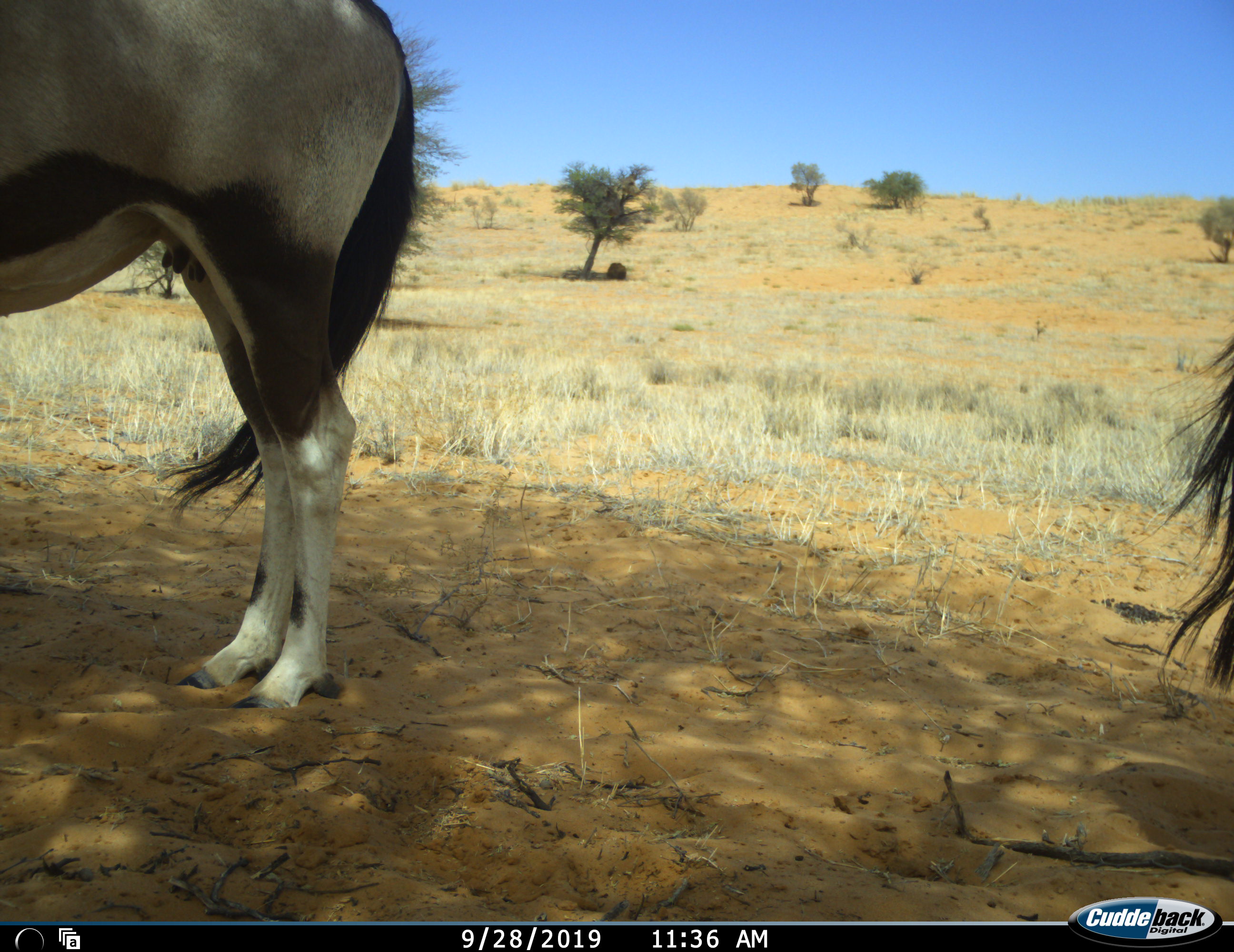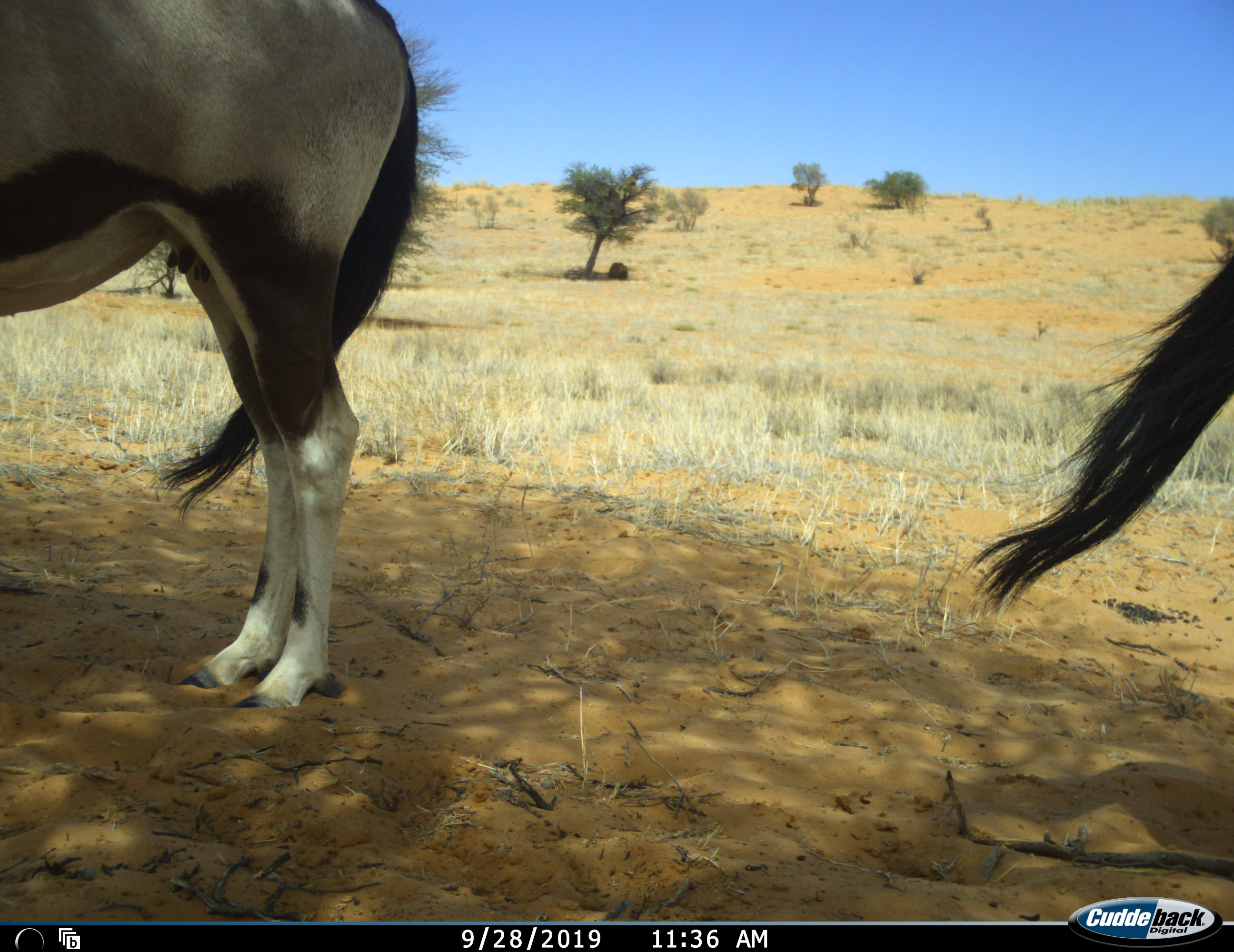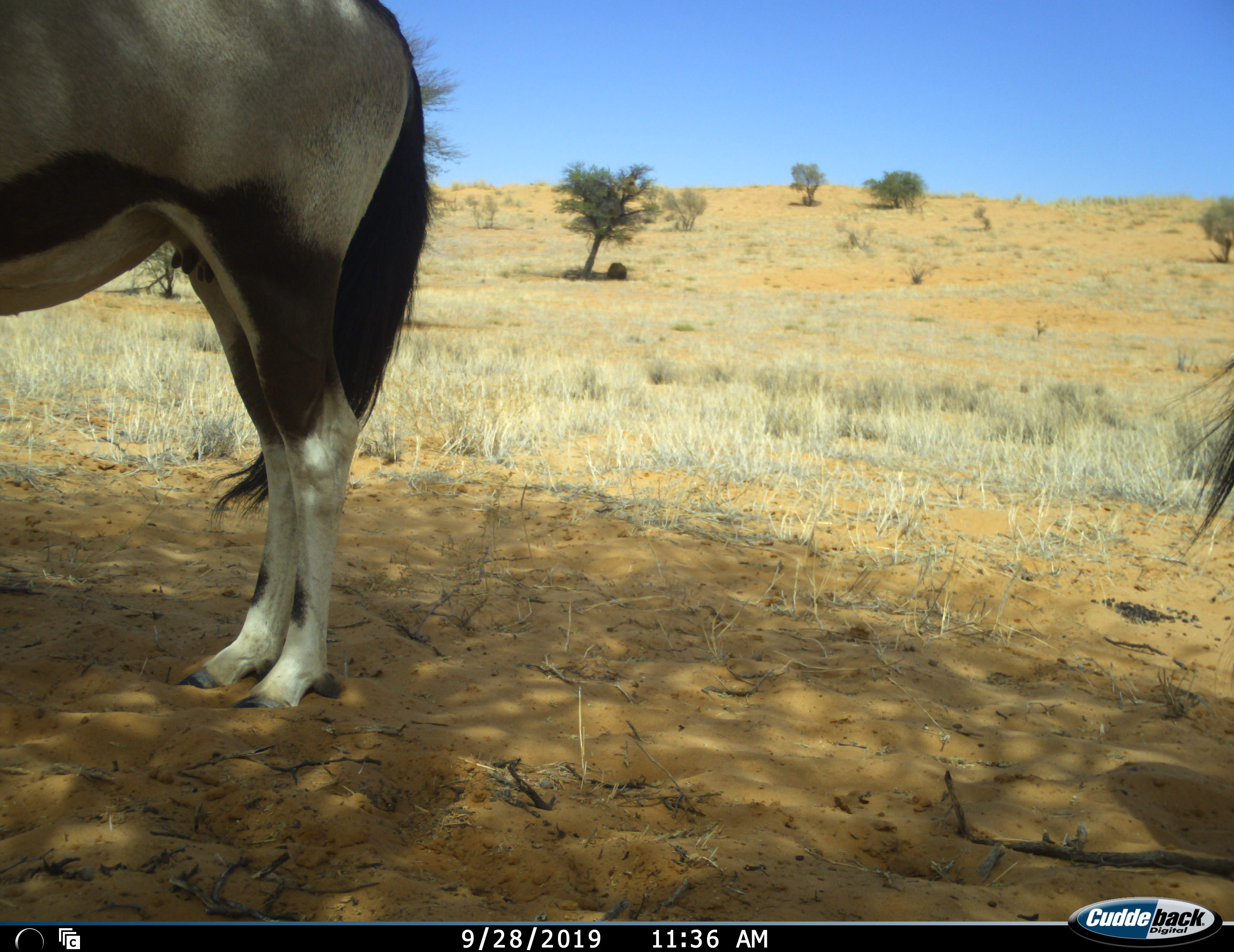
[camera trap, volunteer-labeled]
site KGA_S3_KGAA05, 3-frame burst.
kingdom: Animalia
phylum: Chordata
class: Mammalia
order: Artiodactyla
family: Bovidae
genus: Oryx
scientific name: Oryx gazella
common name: gemsbok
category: oryx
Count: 2.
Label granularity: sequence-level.